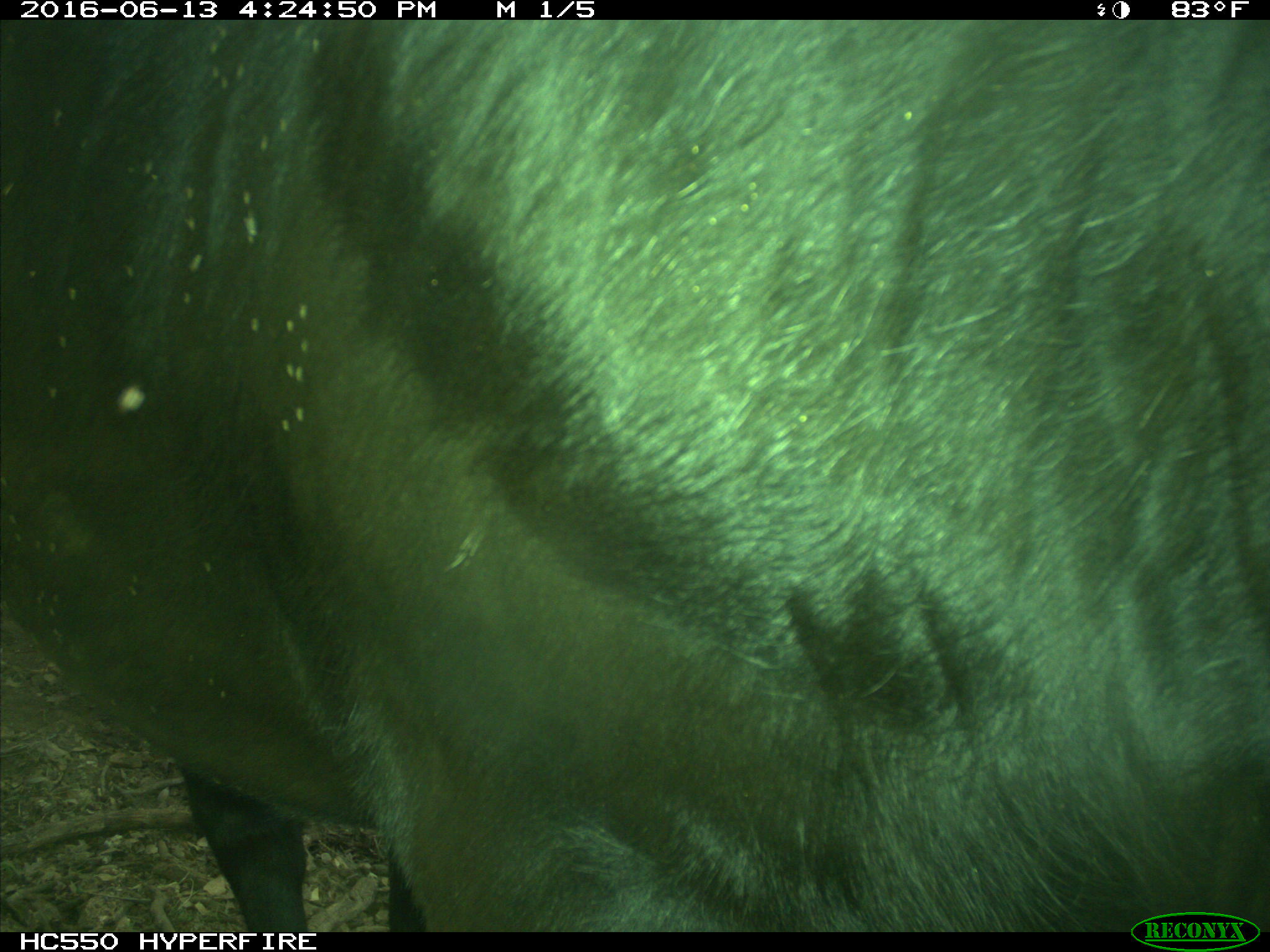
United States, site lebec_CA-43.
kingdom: Animalia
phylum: Chordata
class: Mammalia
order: Artiodactyla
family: Bovidae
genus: Bos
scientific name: Bos taurus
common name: domestic cow